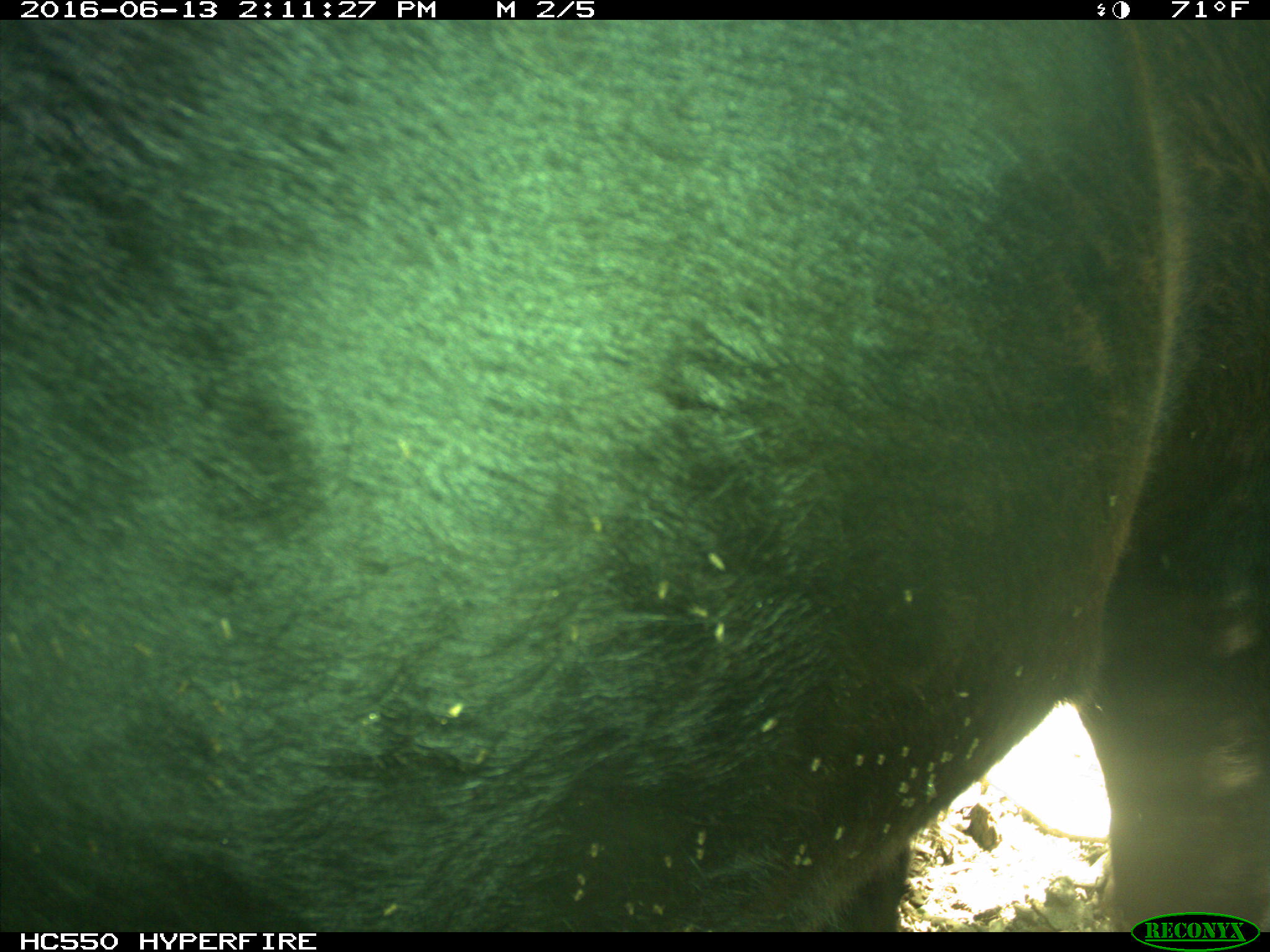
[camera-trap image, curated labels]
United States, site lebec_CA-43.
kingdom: Animalia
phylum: Chordata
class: Mammalia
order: Artiodactyla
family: Bovidae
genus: Bos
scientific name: Bos taurus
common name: domestic cow